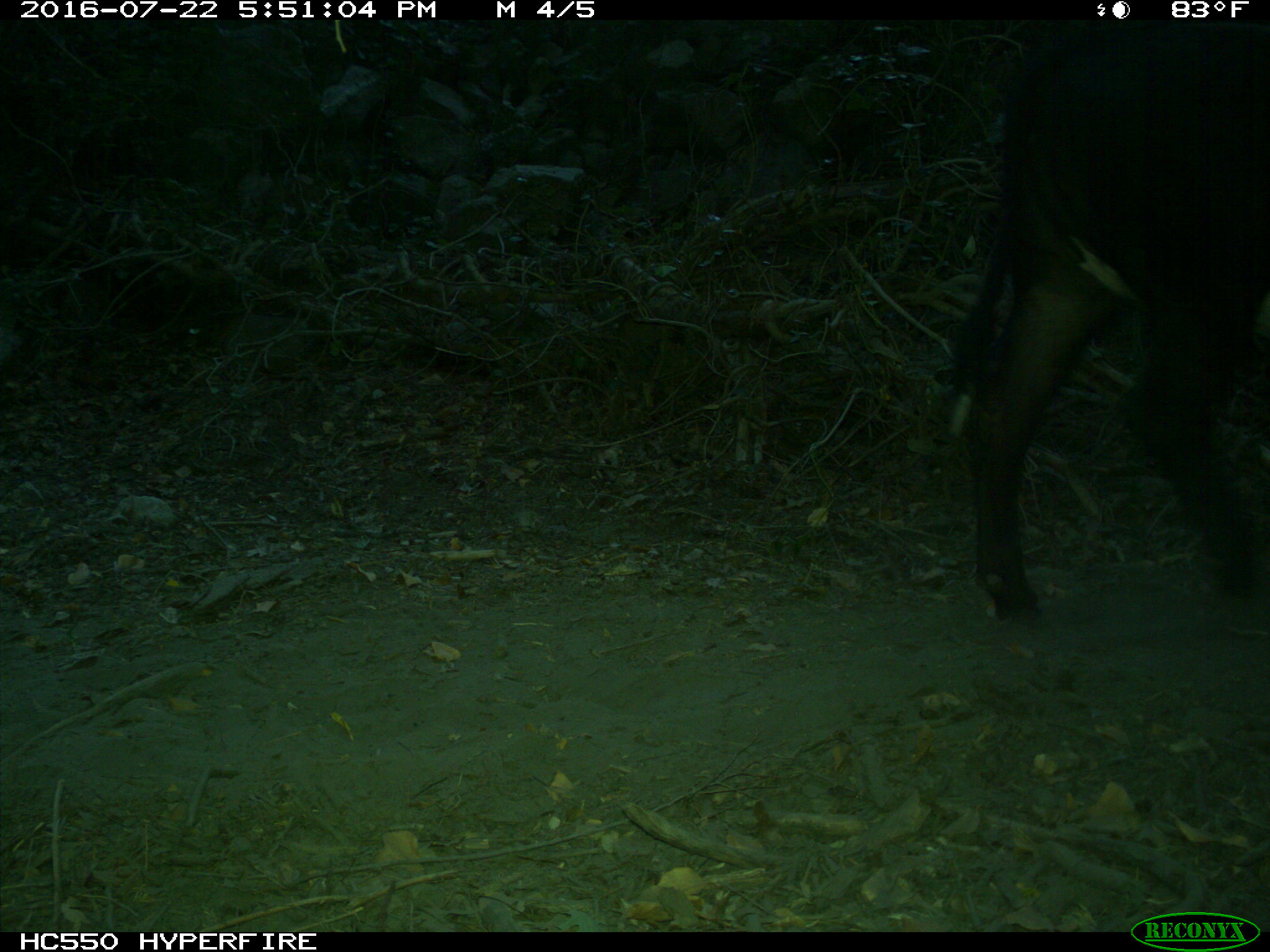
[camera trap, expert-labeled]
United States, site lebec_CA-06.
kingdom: Animalia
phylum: Chordata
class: Mammalia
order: Artiodactyla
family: Bovidae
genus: Bos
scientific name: Bos taurus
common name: domestic cow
Bos taurus (domestic cow).